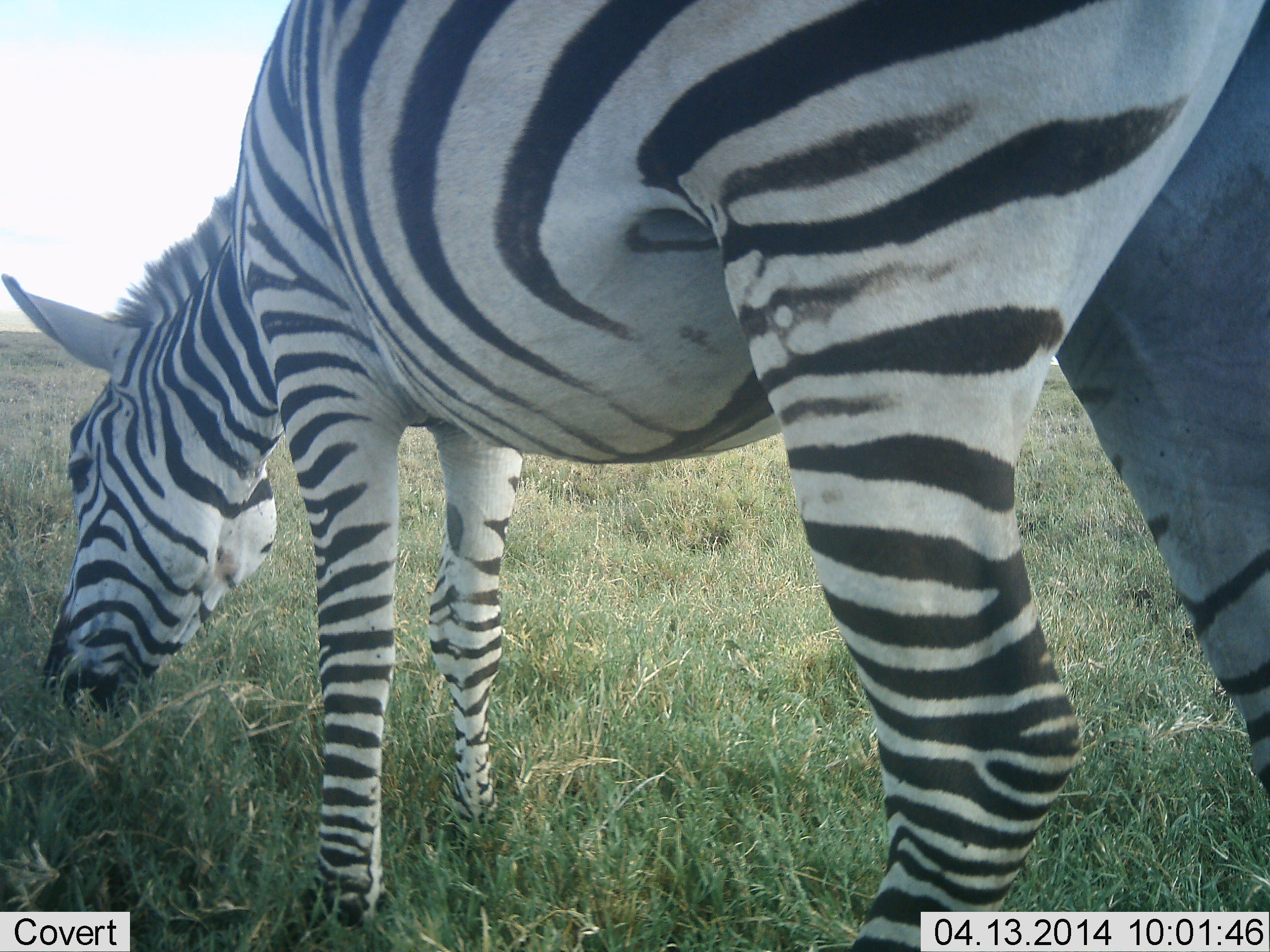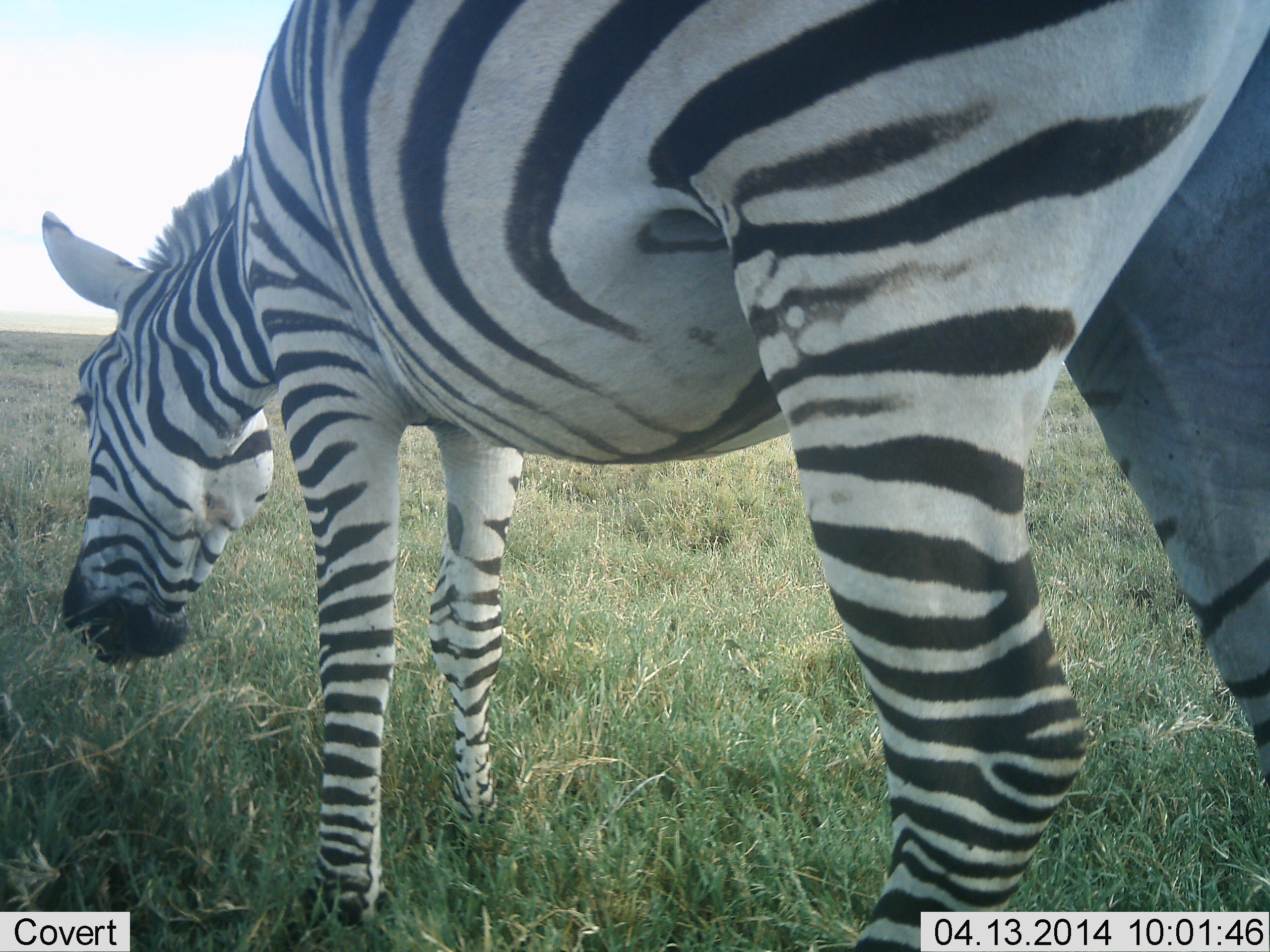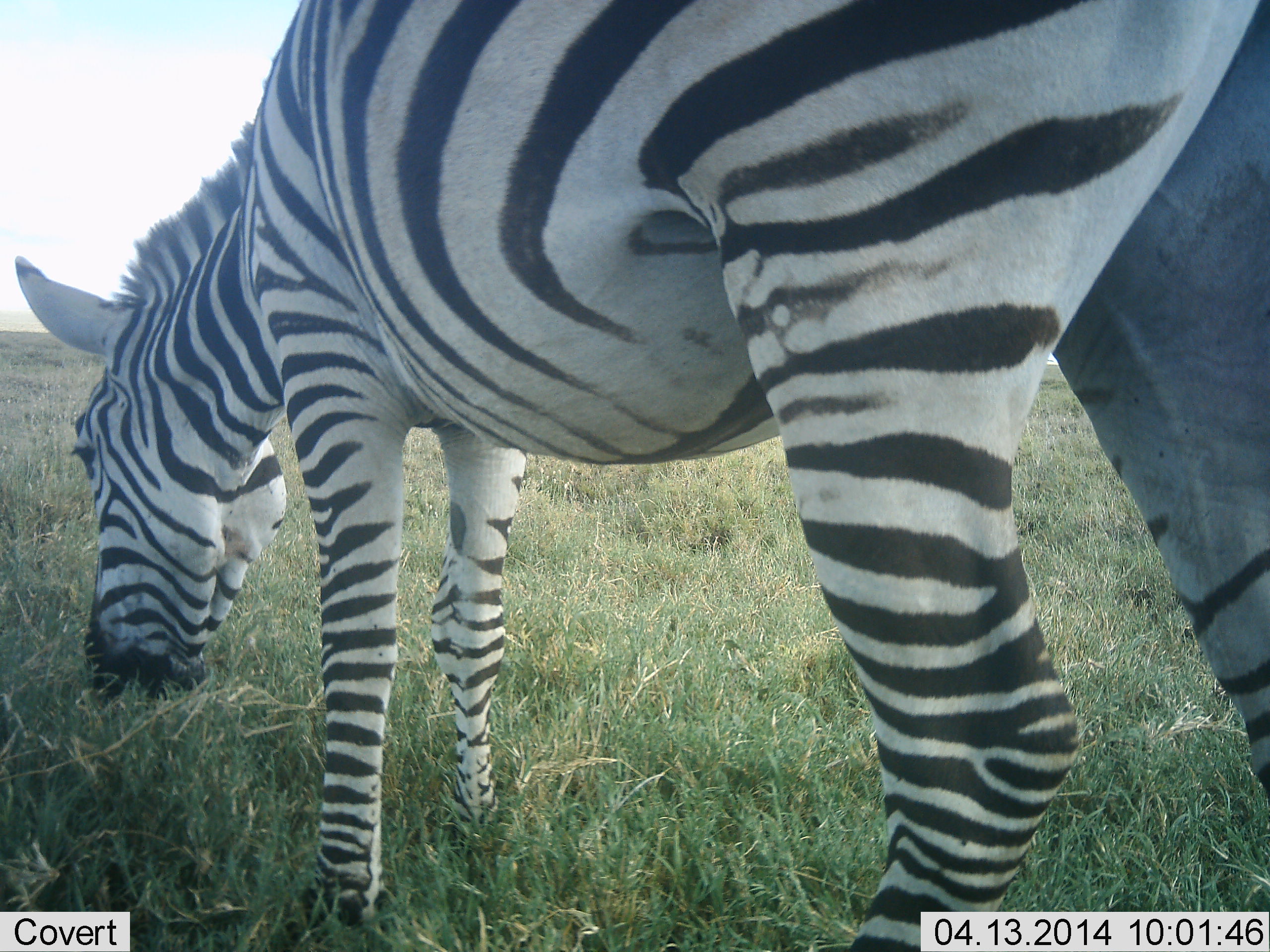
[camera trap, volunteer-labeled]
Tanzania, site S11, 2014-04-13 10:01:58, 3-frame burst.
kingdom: Animalia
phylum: Chordata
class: Mammalia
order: Perissodactyla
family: Equidae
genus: Equus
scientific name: Equus quagga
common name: plains zebra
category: zebra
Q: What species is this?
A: Zebra (plains zebra) (Equus quagga).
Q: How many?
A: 1.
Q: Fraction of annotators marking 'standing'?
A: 10%.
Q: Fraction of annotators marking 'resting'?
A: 0%.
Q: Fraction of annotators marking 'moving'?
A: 10%.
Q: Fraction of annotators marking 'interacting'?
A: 0%.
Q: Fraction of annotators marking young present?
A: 0%.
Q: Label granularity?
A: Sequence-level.